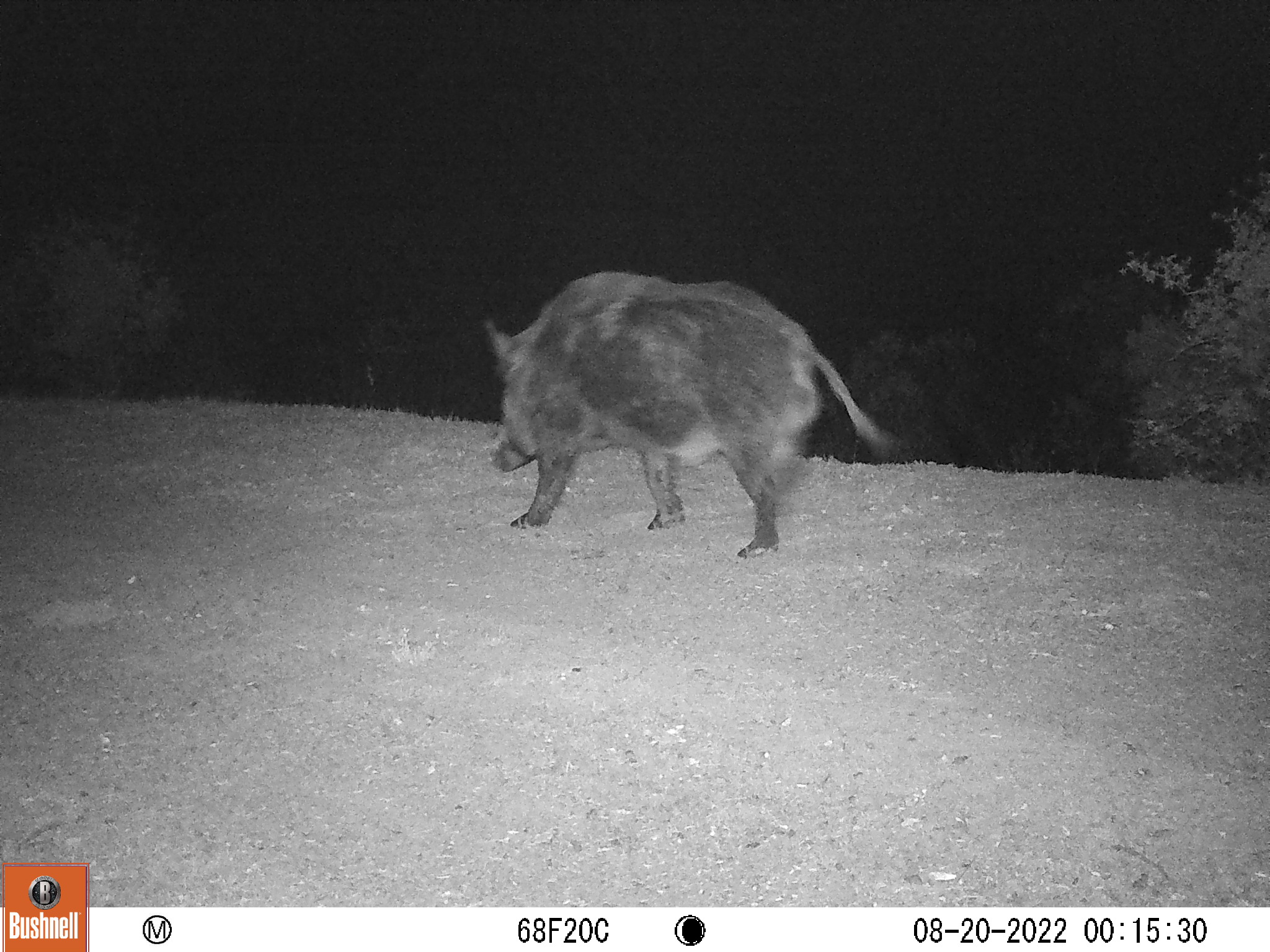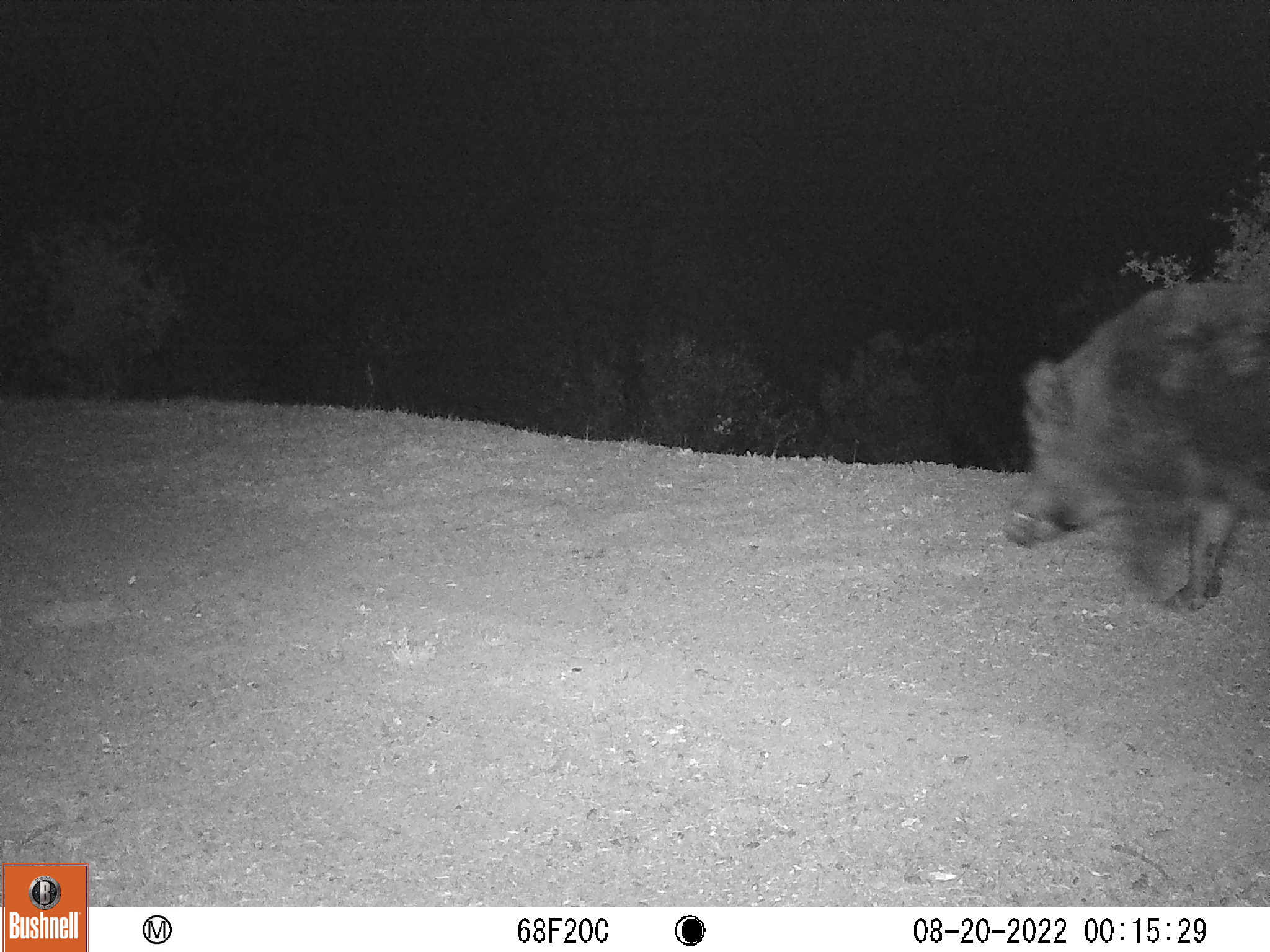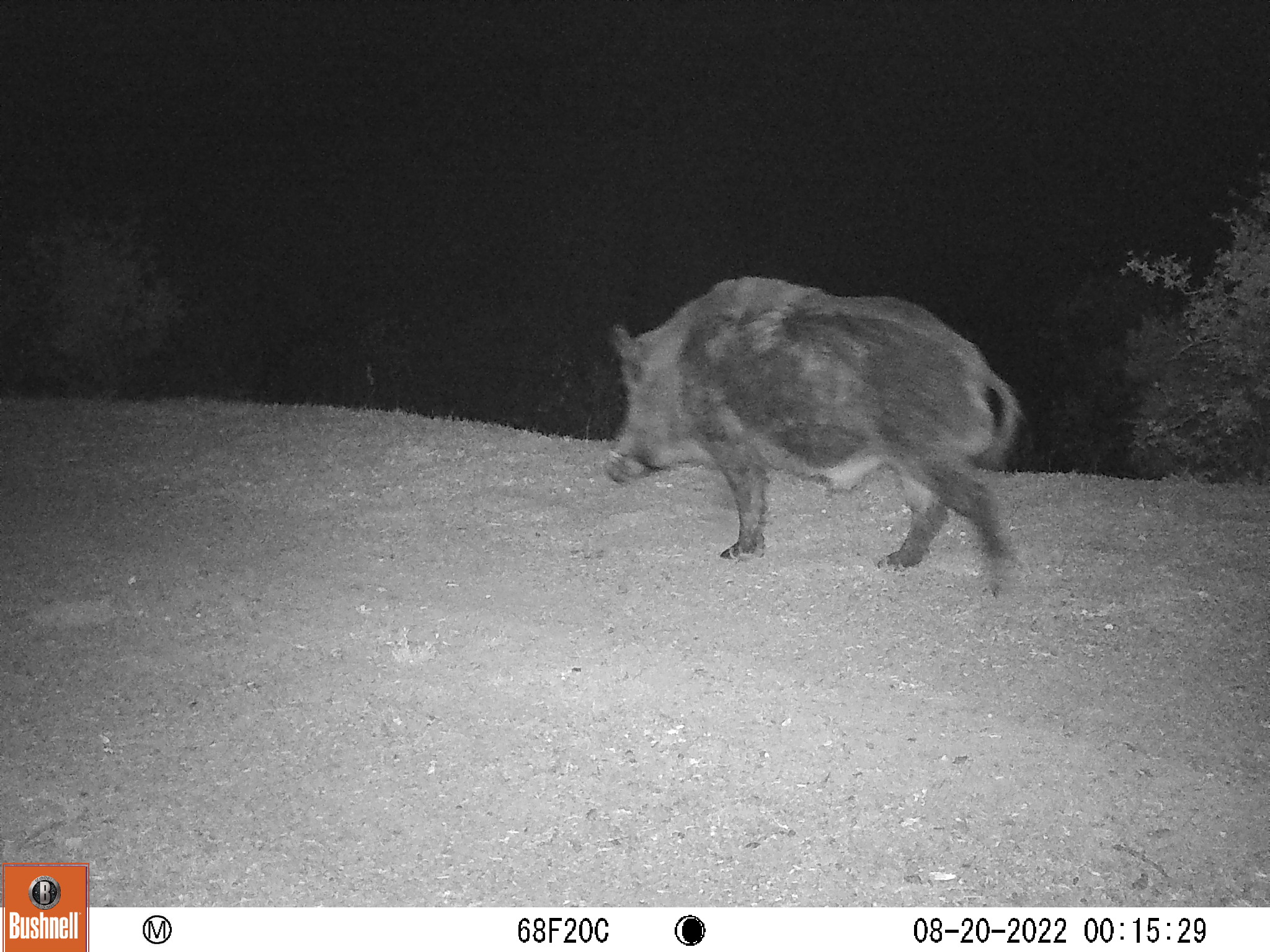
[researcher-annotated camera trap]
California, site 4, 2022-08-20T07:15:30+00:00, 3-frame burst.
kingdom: Animalia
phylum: Chordata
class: Mammalia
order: Artiodactyla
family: Suidae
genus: Sus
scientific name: Sus scrofa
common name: wild boar